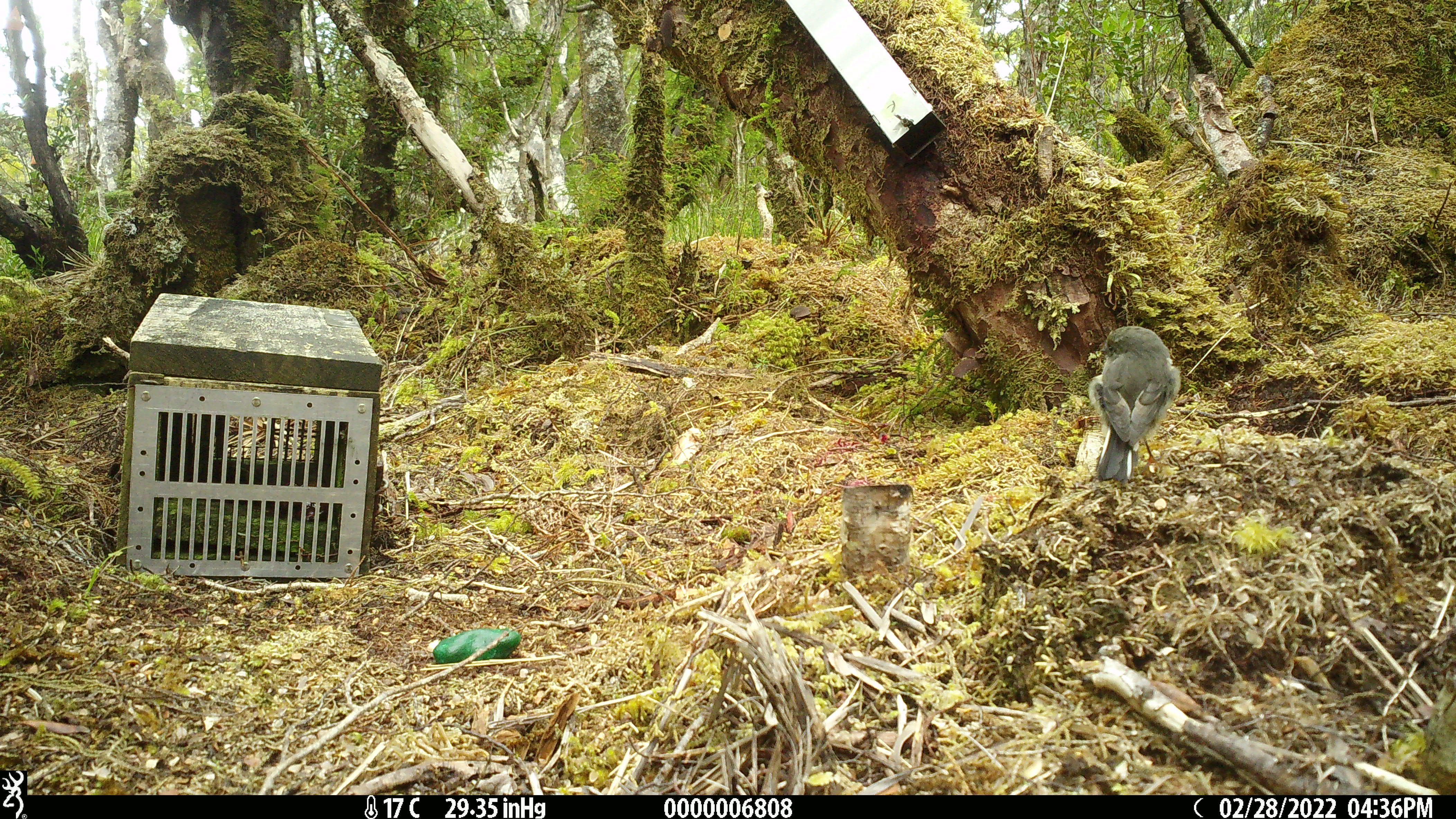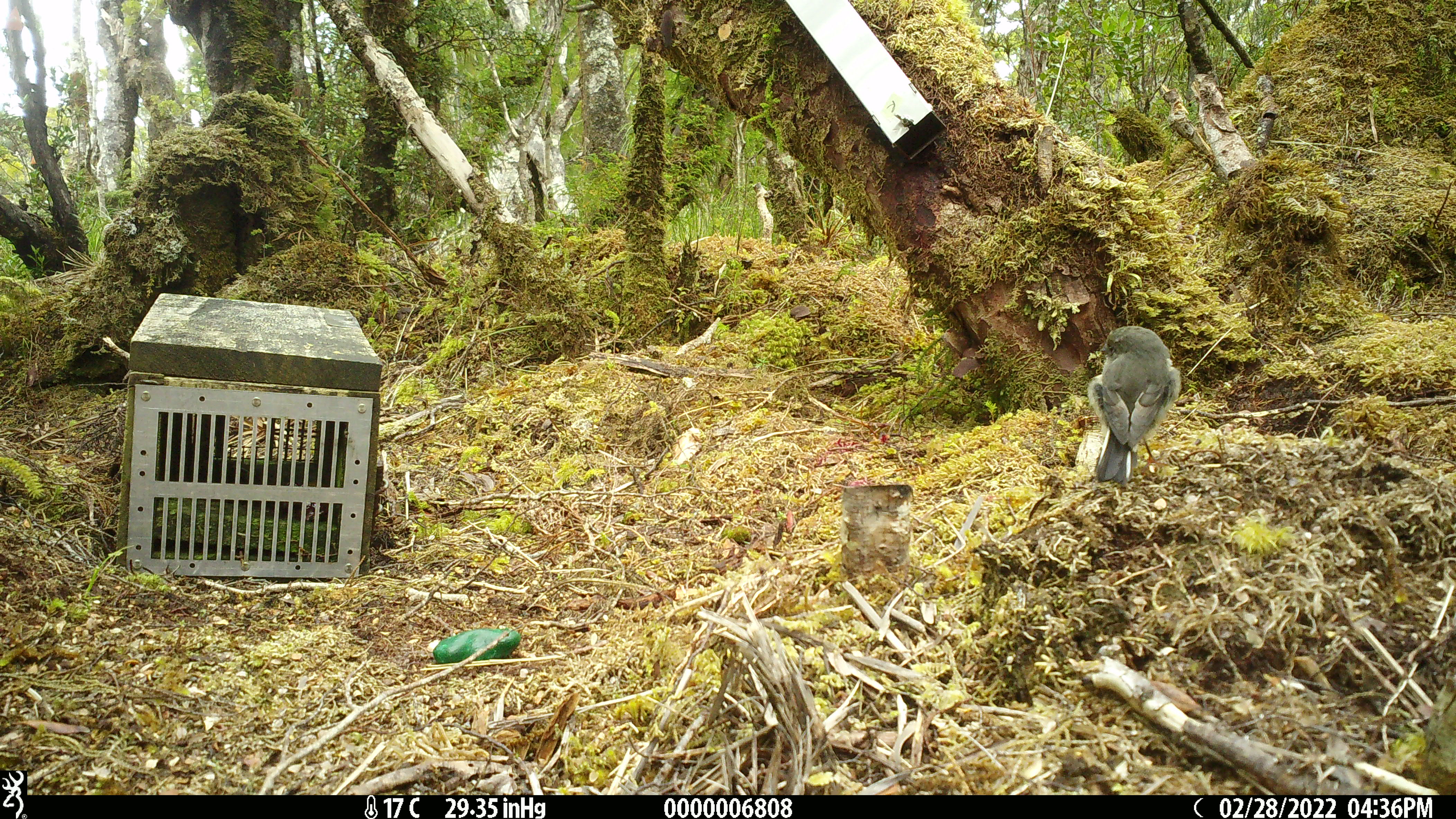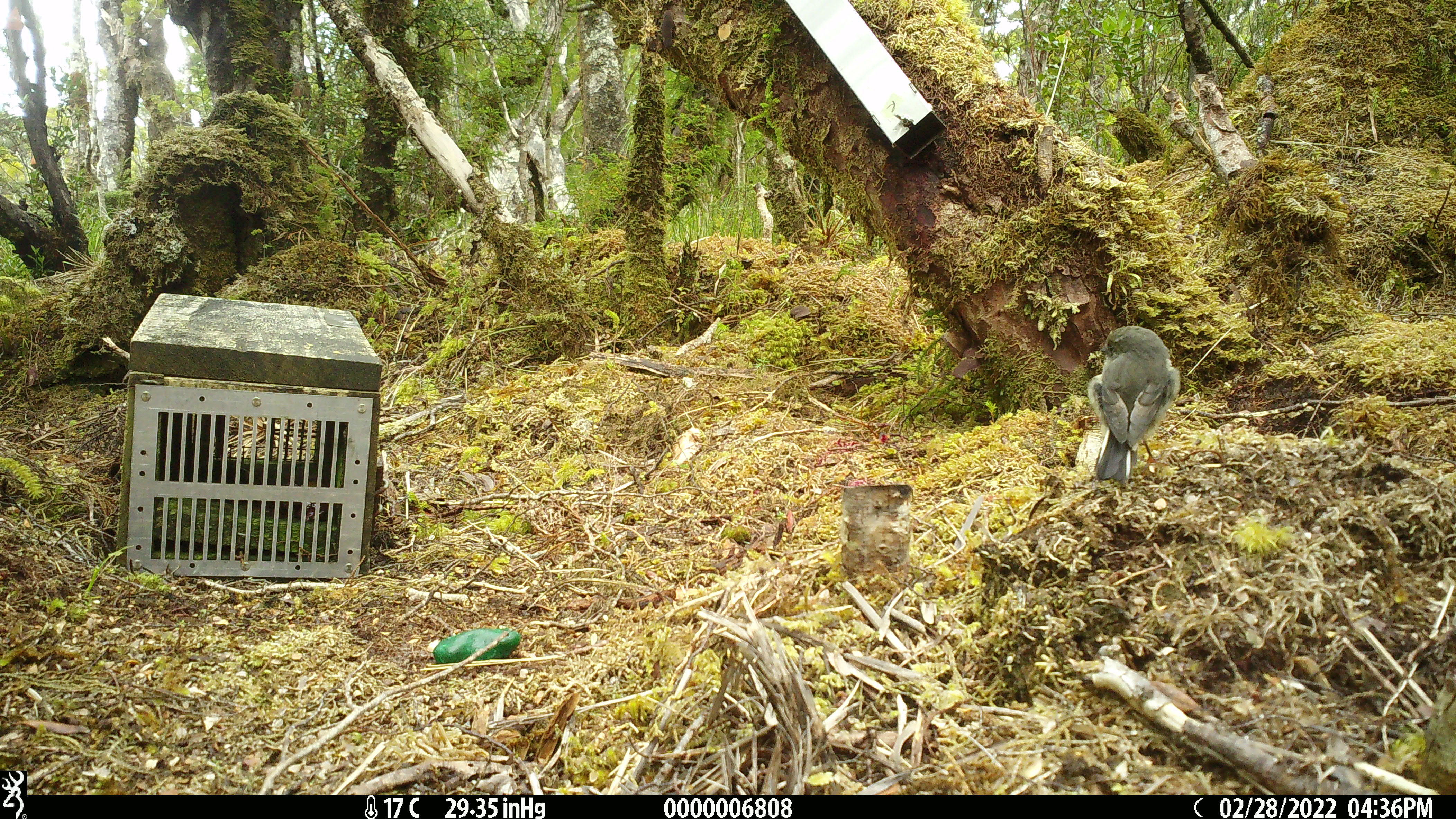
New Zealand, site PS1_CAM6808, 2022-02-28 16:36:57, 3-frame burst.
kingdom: Animalia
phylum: Chordata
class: Aves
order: Passeriformes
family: Petroicidae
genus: Petroica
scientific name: Petroica macrocephala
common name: tomtit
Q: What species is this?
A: Tomtit (Petroica macrocephala).